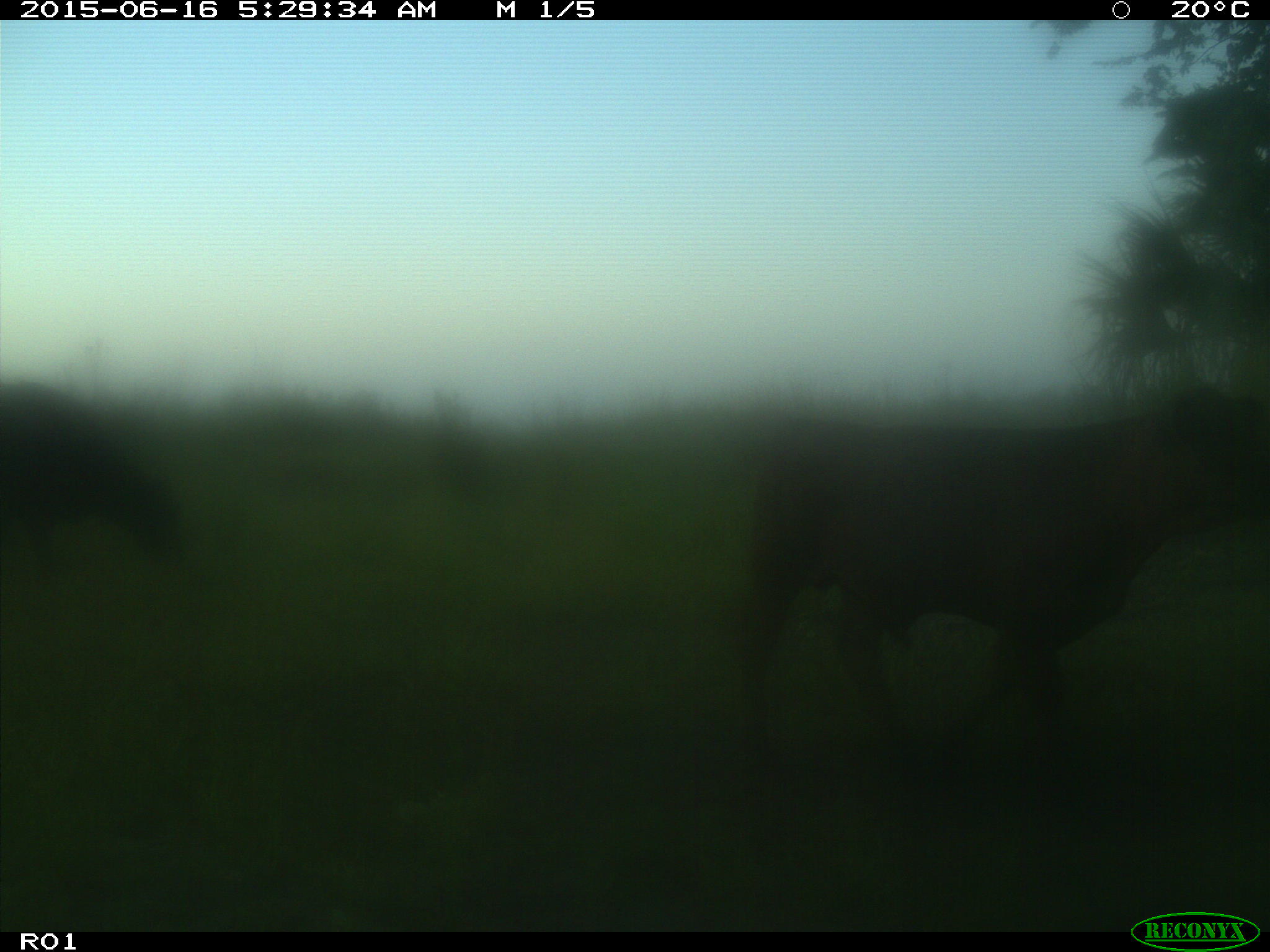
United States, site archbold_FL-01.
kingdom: Animalia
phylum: Chordata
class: Mammalia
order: Artiodactyla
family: Bovidae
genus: Bos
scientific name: Bos taurus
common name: domestic cow